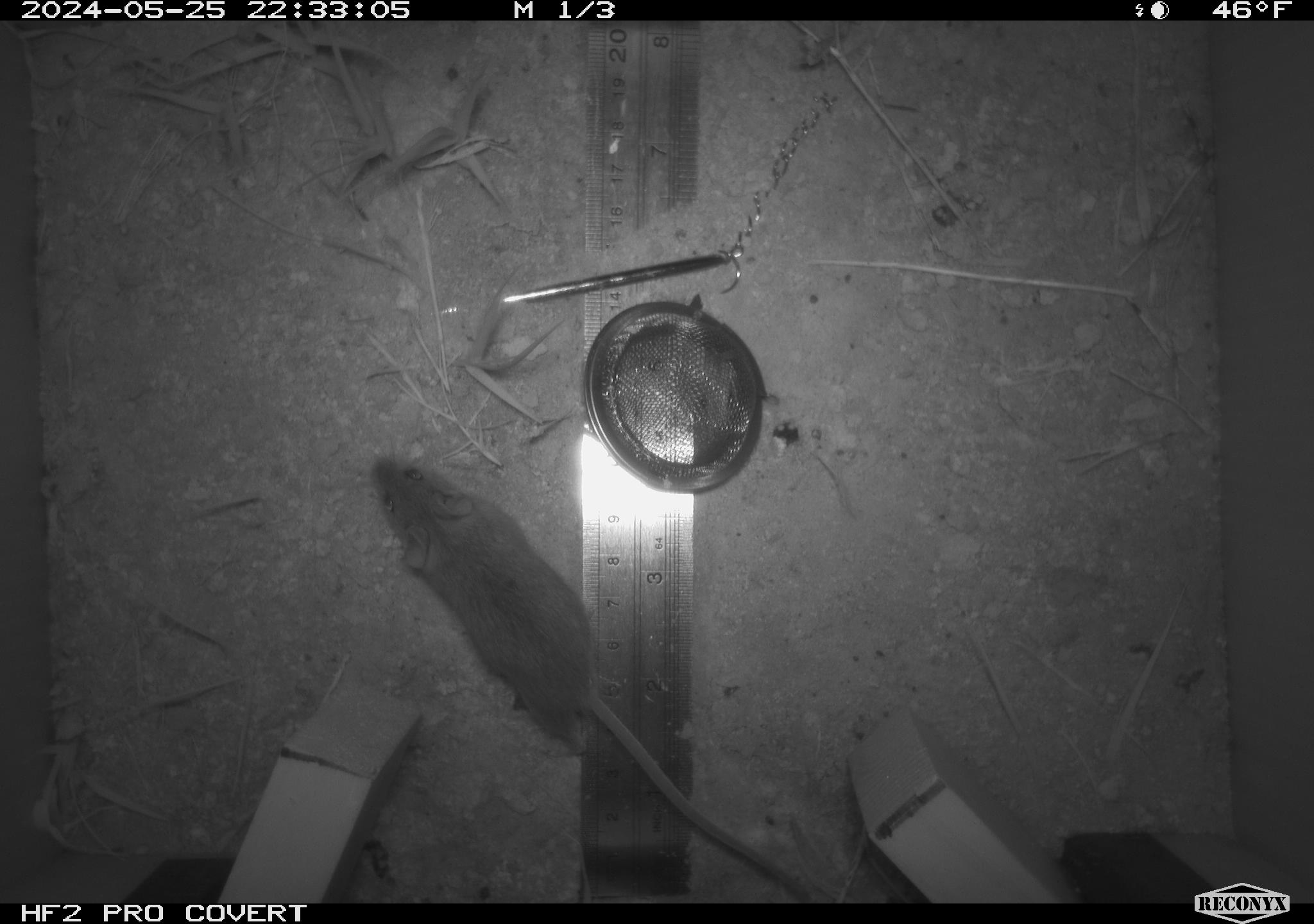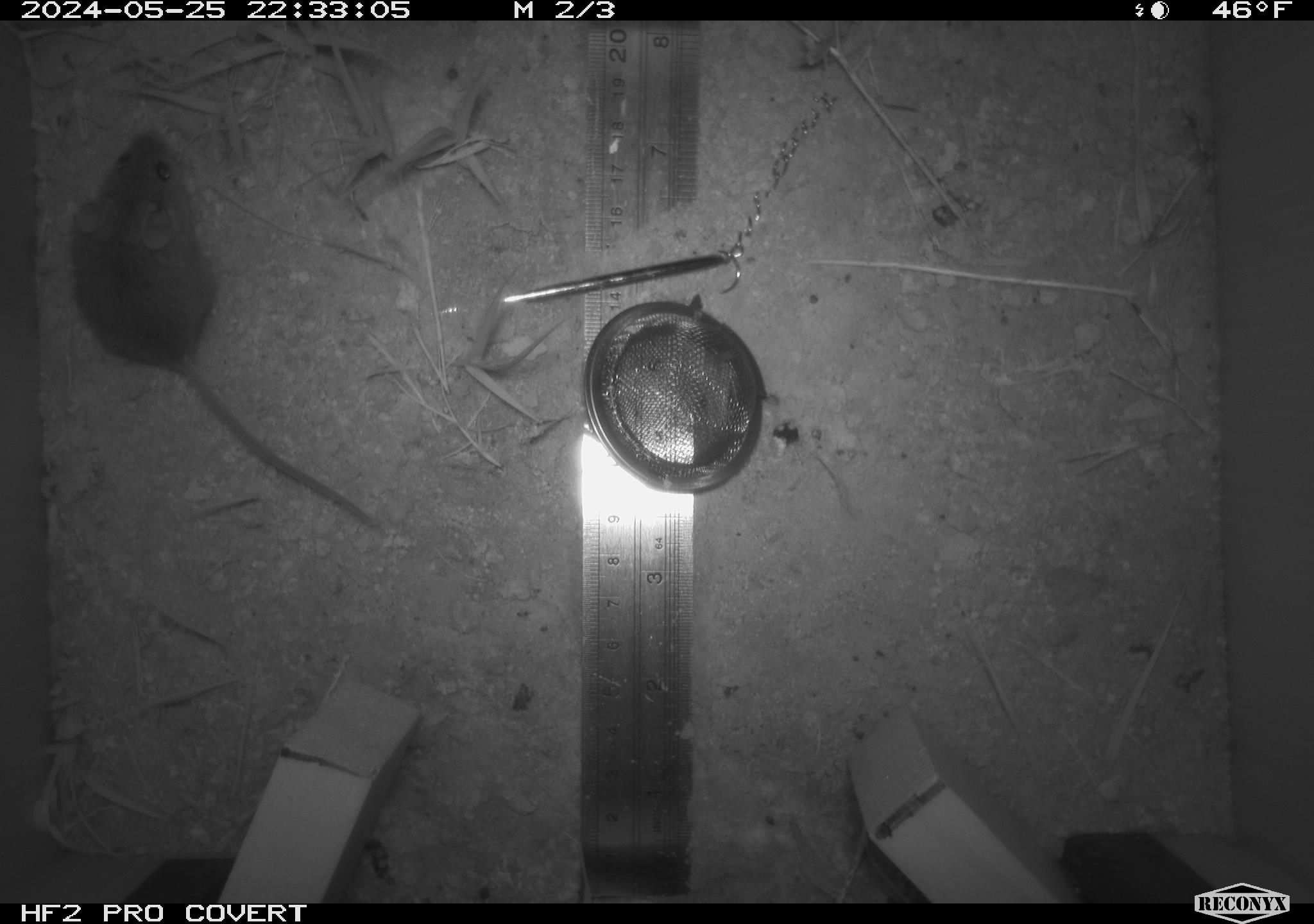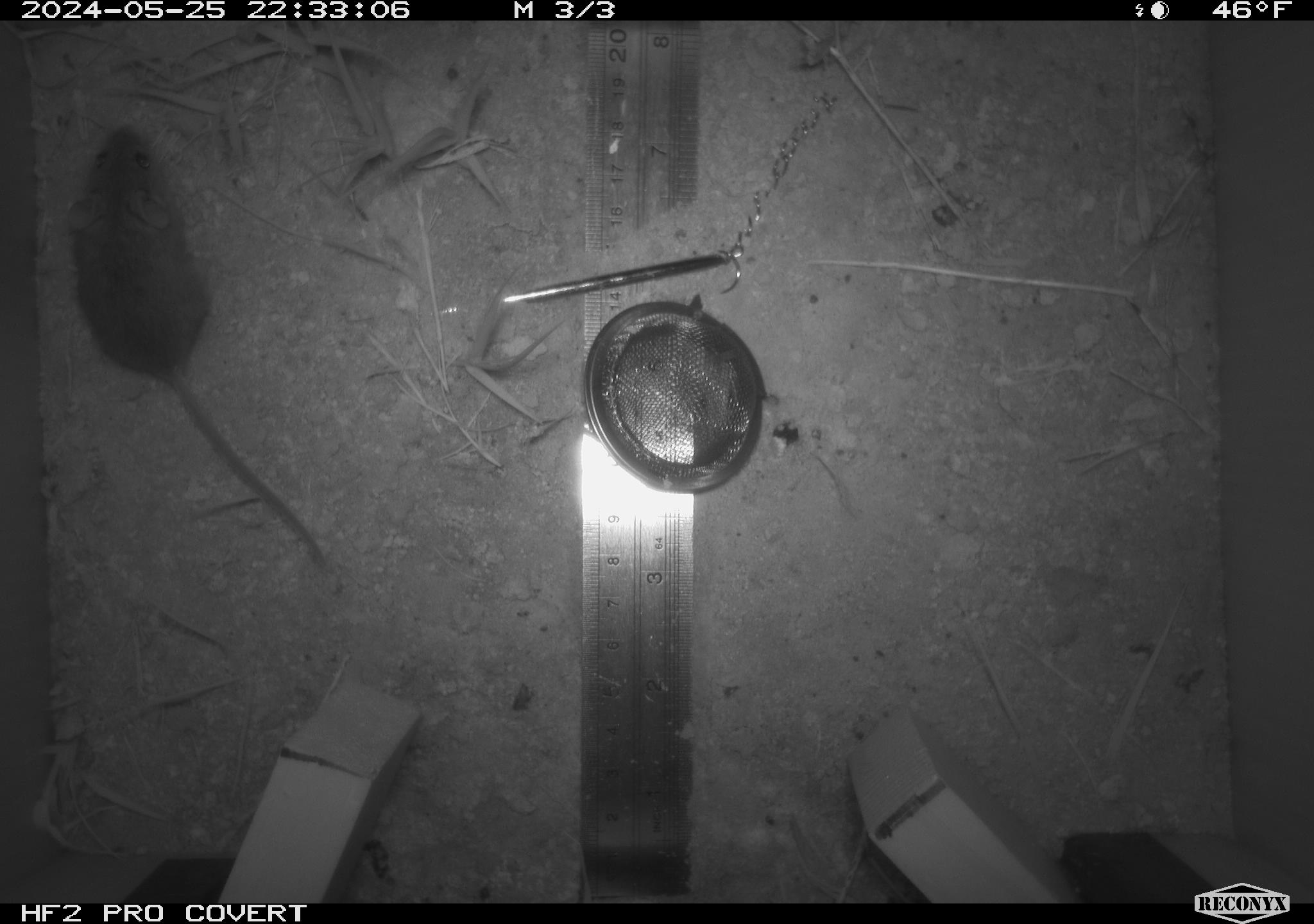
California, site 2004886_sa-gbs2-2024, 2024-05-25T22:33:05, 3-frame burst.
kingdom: Animalia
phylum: Chordata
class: Mammalia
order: Rodentia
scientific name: Rodentia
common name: mouse species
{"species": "mouse species (Rodentia)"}